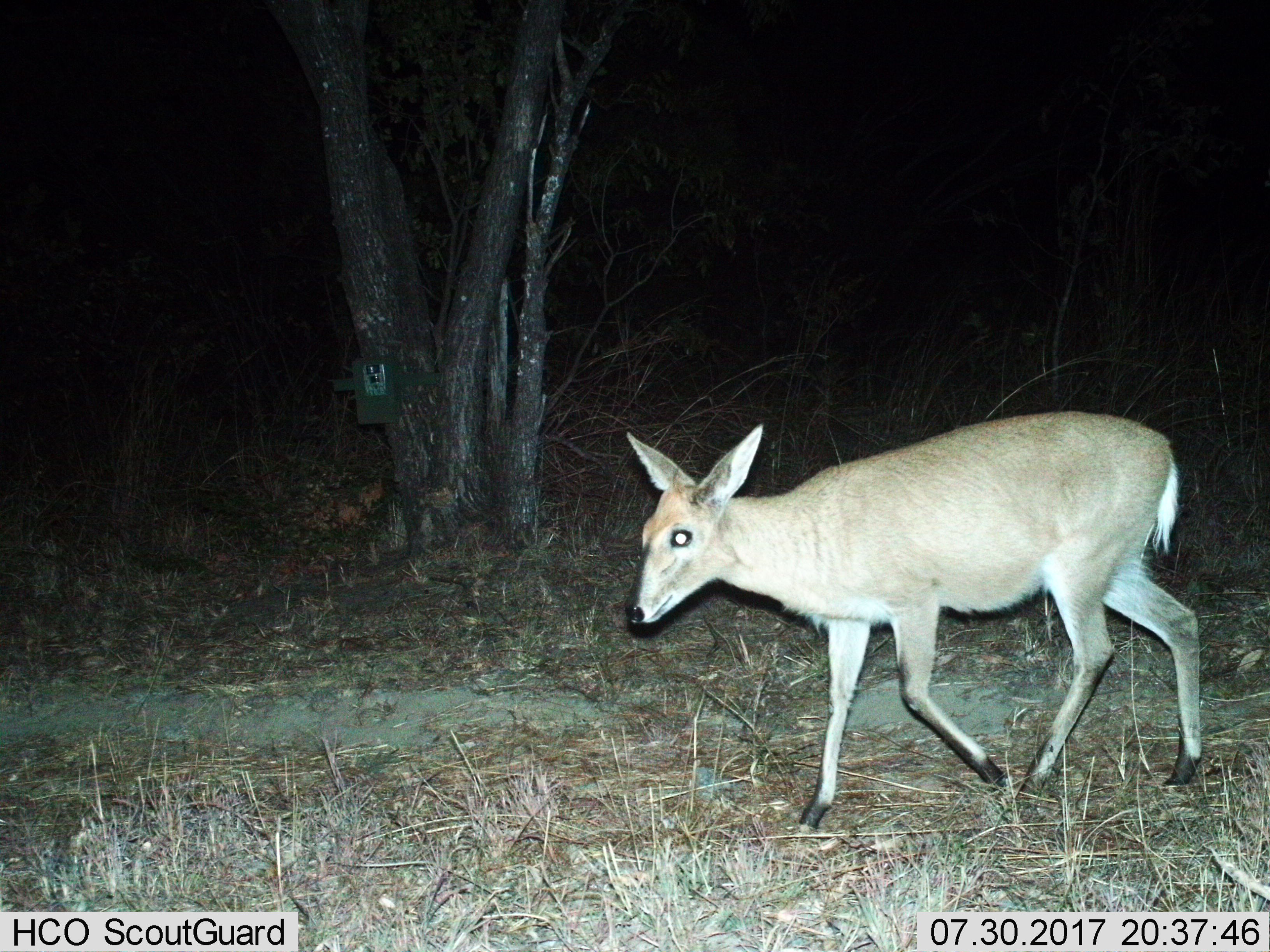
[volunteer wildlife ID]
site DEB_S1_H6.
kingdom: Animalia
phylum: Chordata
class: Mammalia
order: Artiodactyla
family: Bovidae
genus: Sylvicapra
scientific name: Sylvicapra grimmia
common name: common duiker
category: duikercommongrey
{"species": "duikercommongrey (common duiker) (Sylvicapra grimmia)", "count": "1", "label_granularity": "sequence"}